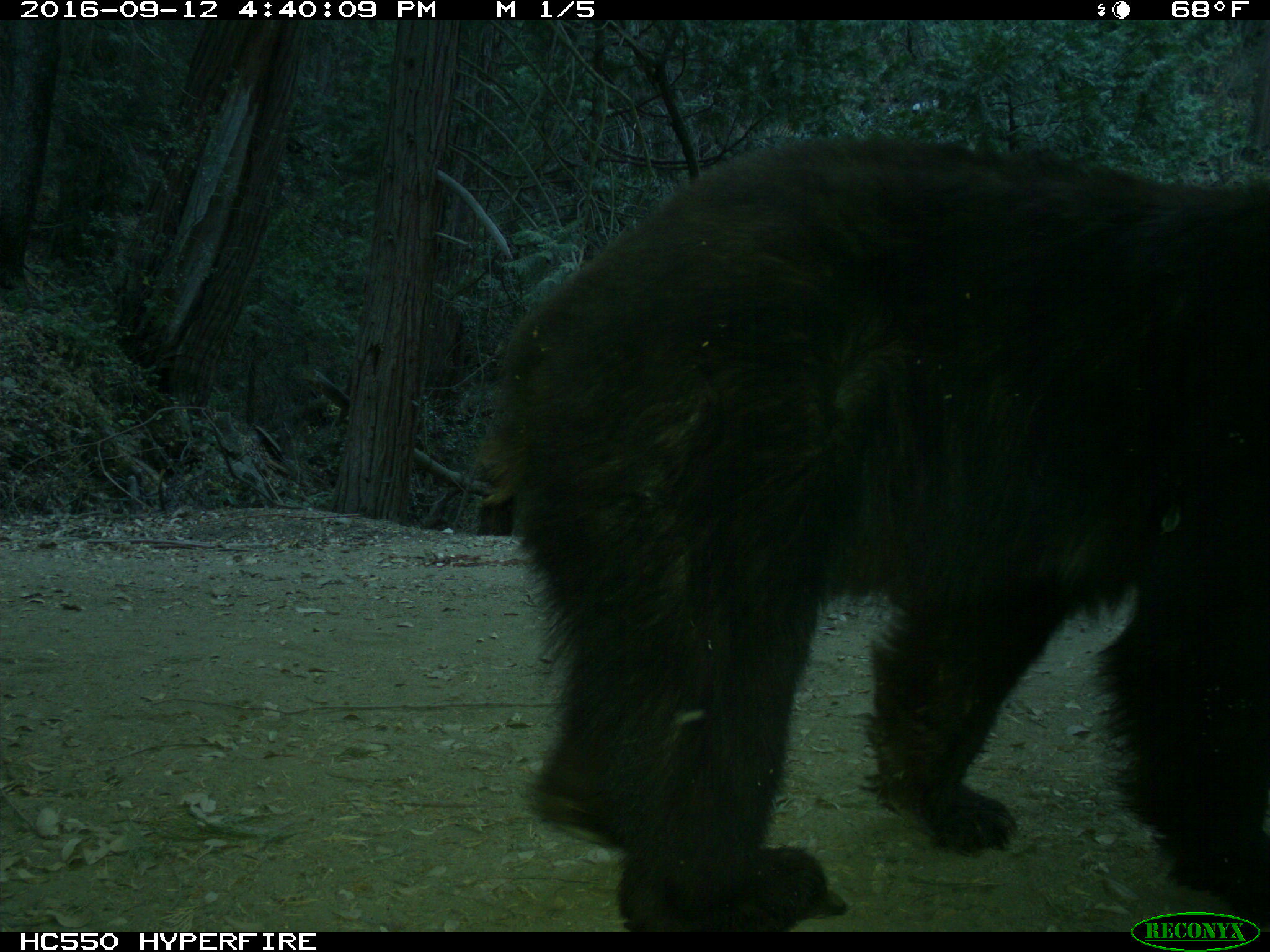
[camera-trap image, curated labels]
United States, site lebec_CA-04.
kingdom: Animalia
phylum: Chordata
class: Mammalia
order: Carnivora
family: Ursidae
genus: Ursus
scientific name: Ursus americanus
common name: american black bear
Ursus americanus (american black bear).